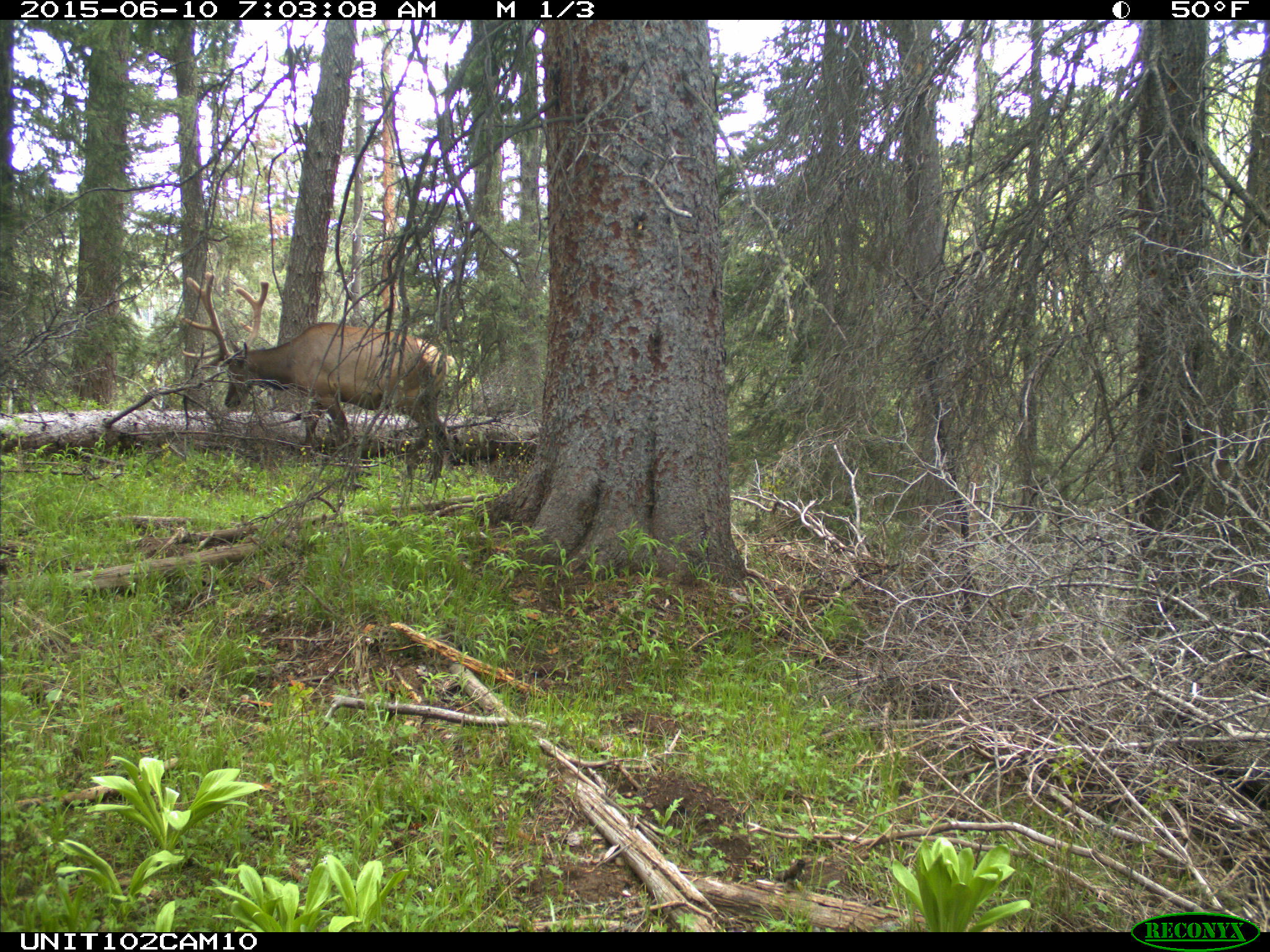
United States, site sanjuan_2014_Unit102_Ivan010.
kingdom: Animalia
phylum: Chordata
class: Mammalia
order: Artiodactyla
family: Cervidae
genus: Cervus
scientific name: Cervus elaphus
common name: red deer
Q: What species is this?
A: Cervus elaphus (red deer).